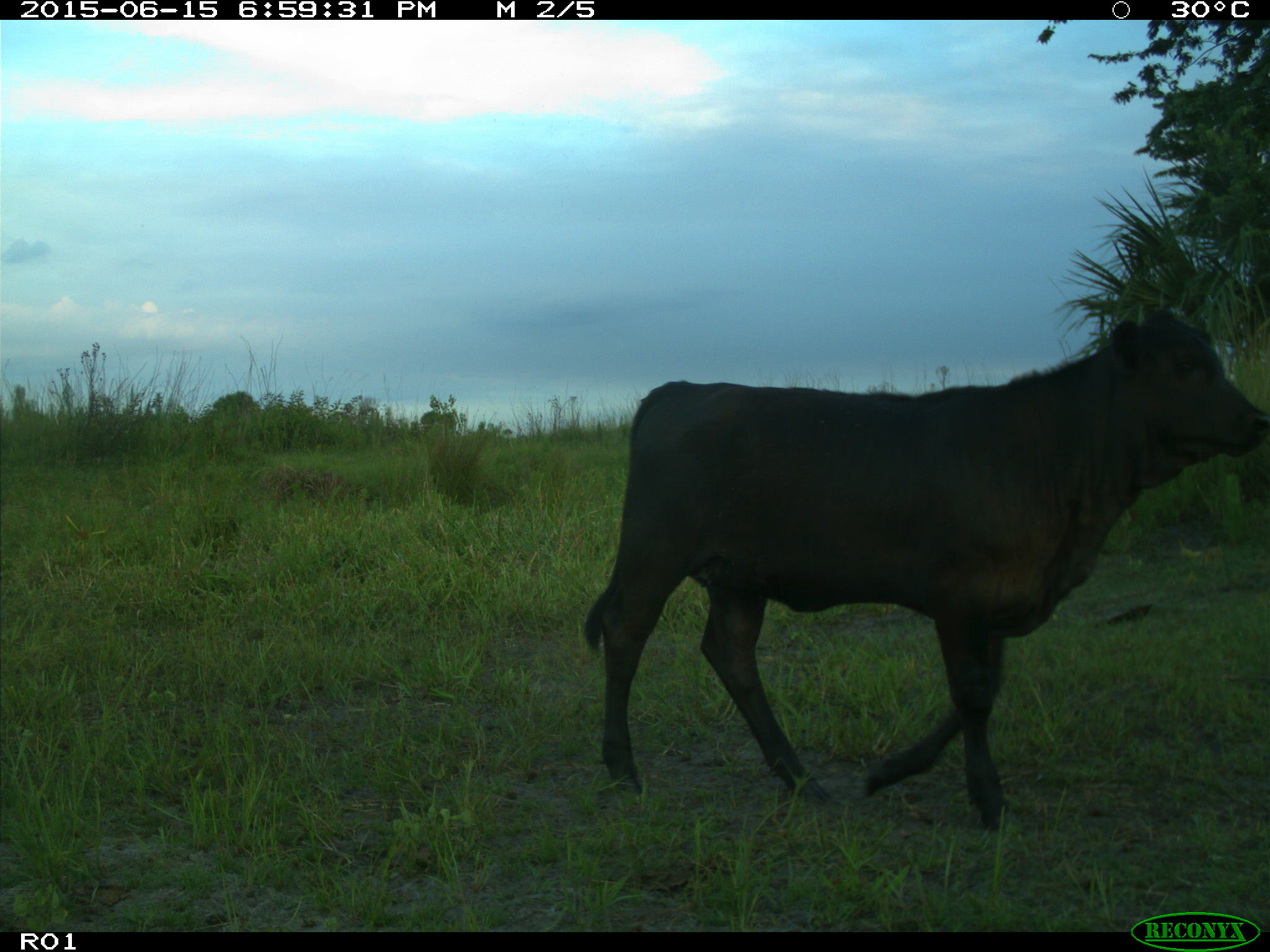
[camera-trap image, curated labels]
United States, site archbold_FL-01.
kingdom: Animalia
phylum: Chordata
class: Mammalia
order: Artiodactyla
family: Bovidae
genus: Bos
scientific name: Bos taurus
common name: domestic cow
Bos taurus (domestic cow).